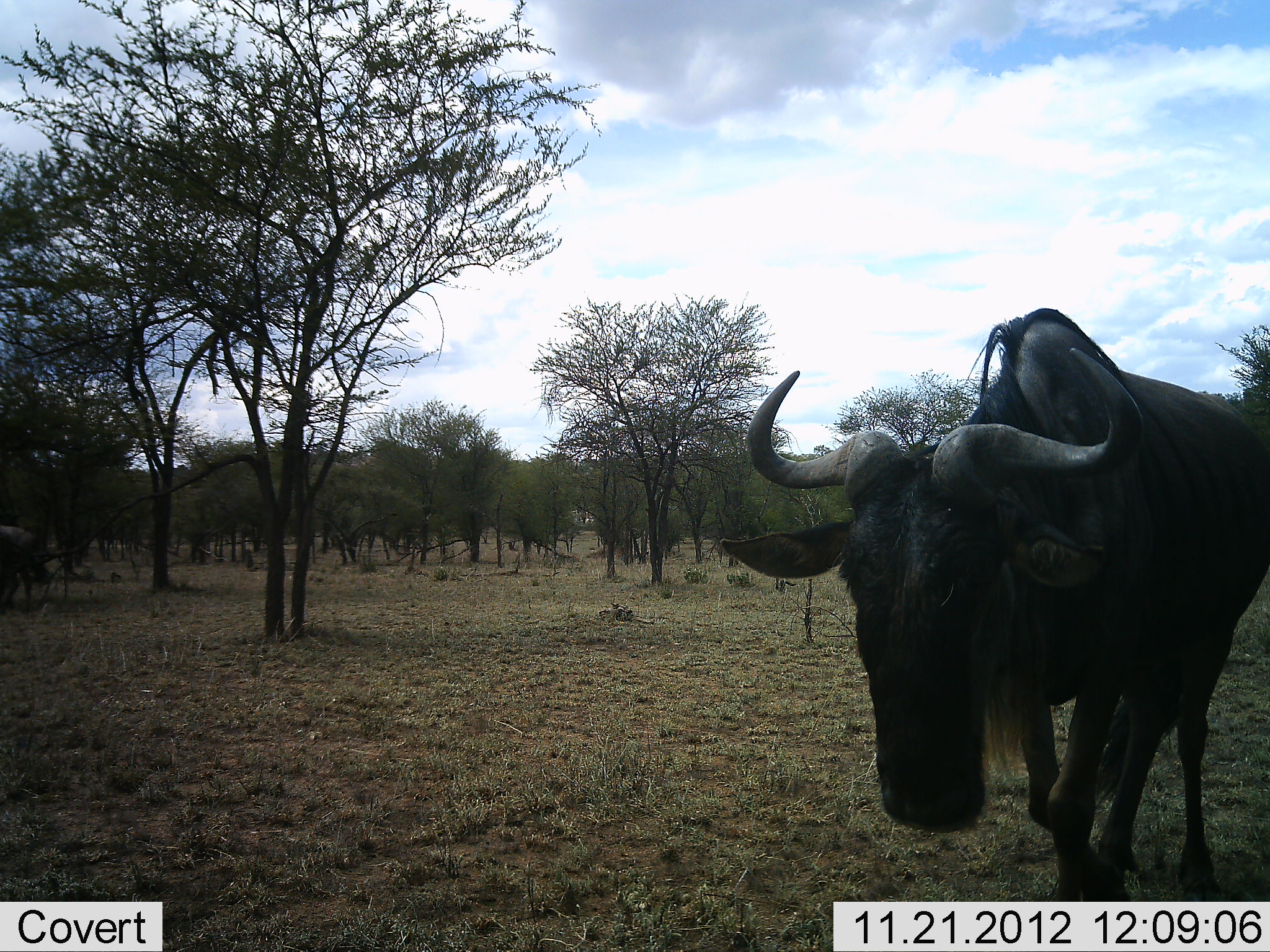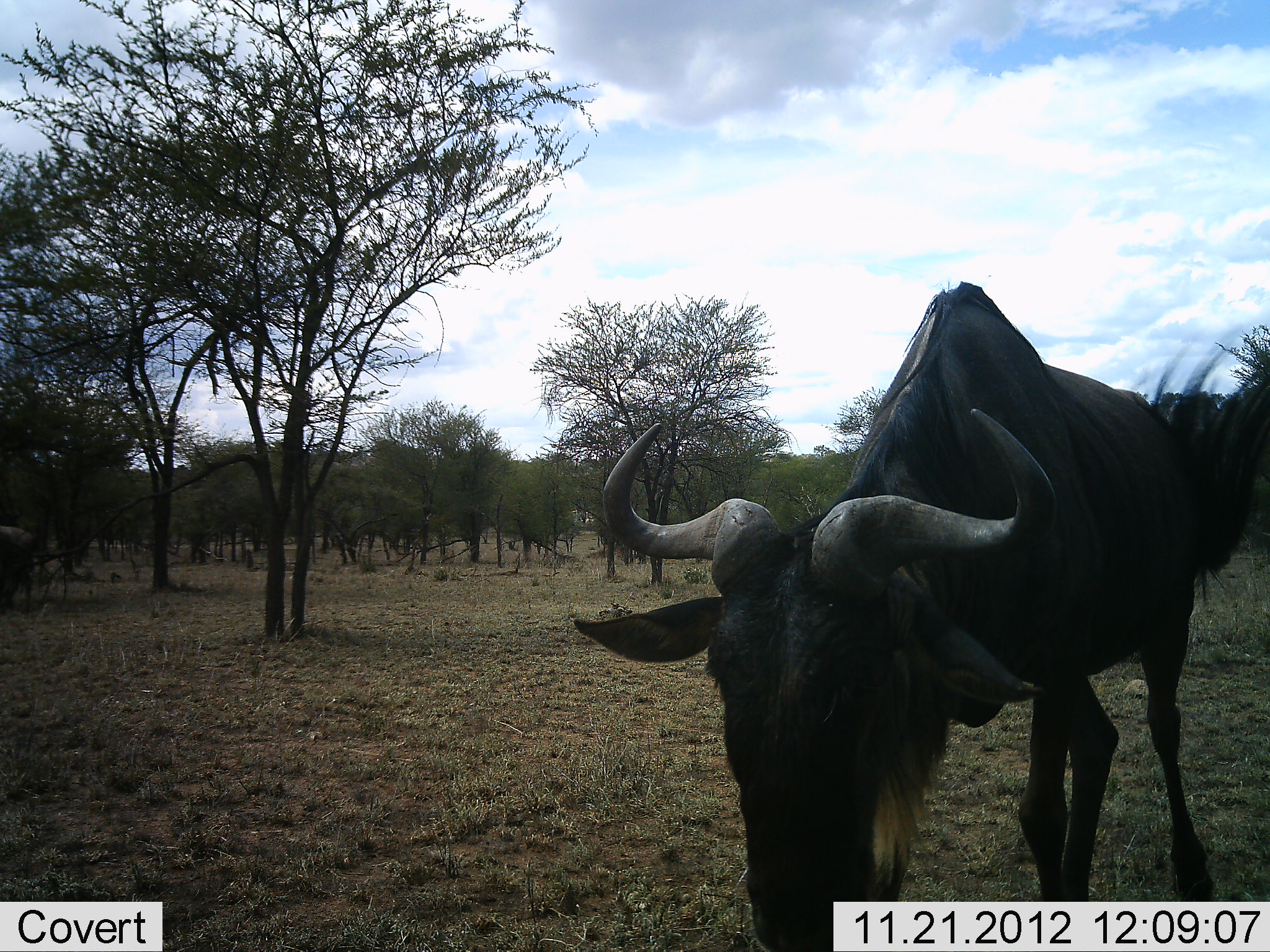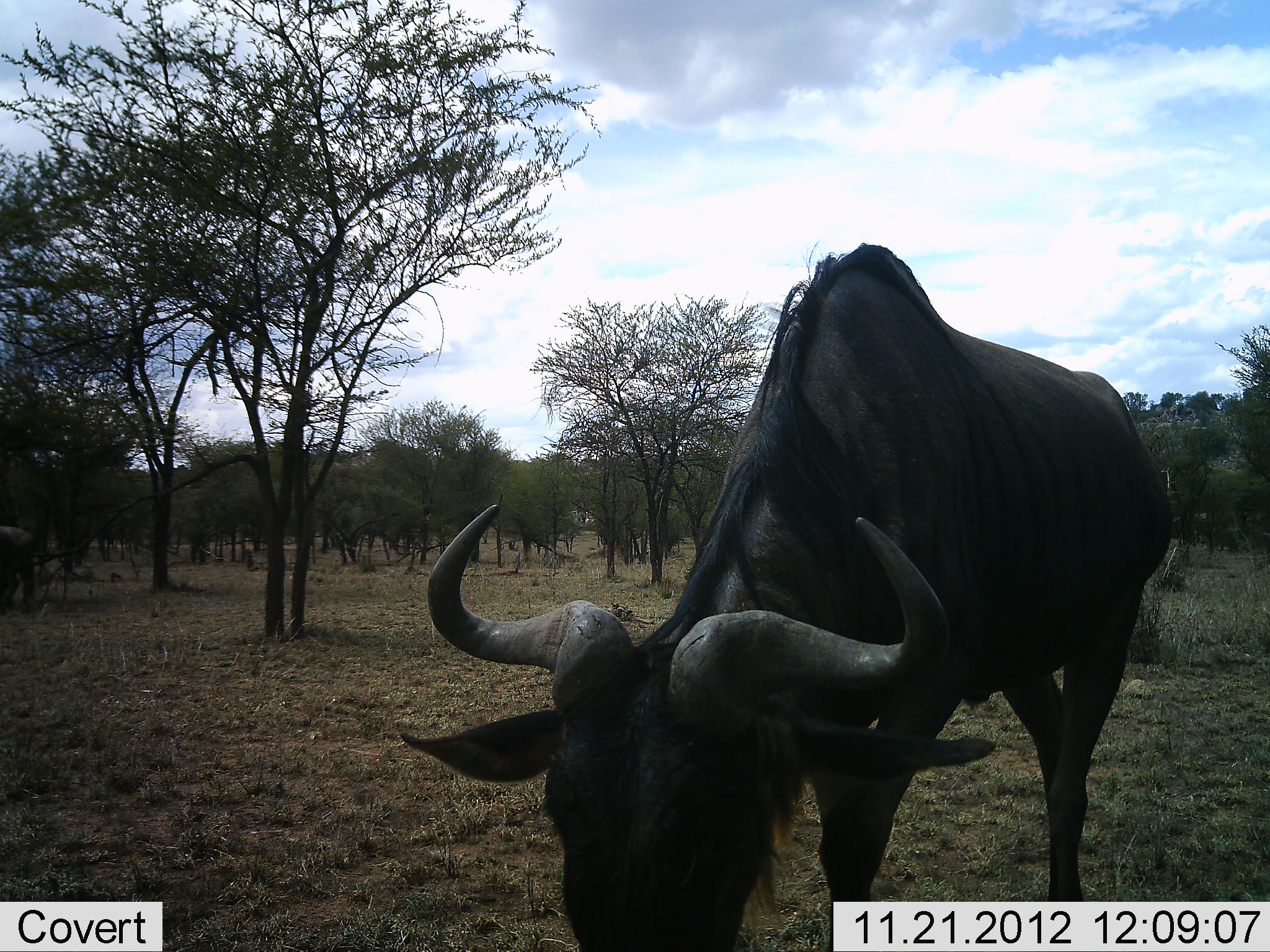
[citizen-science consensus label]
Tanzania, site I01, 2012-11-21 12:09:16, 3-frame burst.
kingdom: Animalia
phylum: Chordata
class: Mammalia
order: Artiodactyla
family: Bovidae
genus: Connochaetes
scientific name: Connochaetes taurinus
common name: blue wildebeest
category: wildebeest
Wildebeest (blue wildebeest) (Connochaetes taurinus), count 1. Behavior (volunteer vote fractions): standing 40%, resting 0%, moving 80%, interacting 0%. Young present (vote fraction): 0%. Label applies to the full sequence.